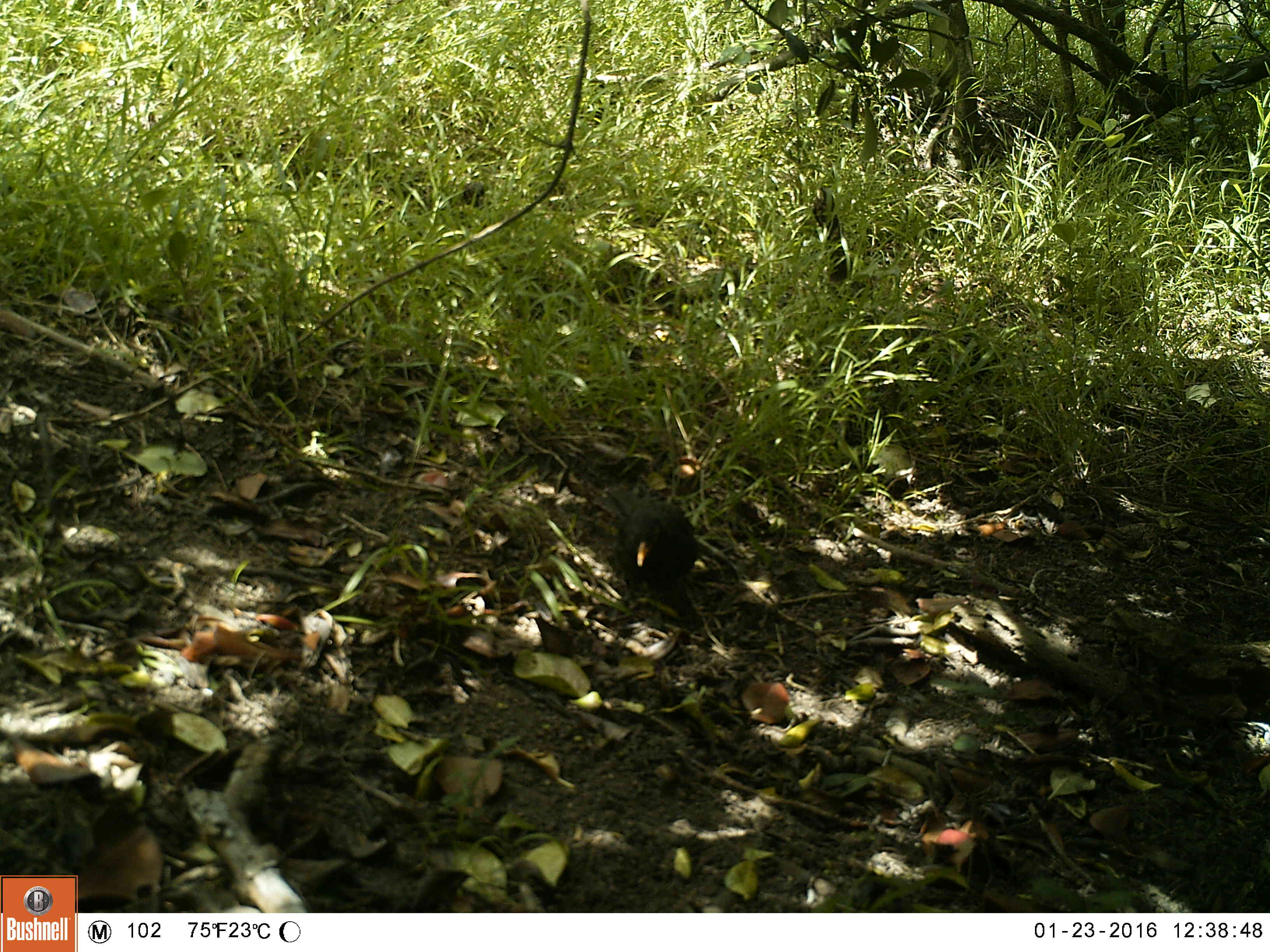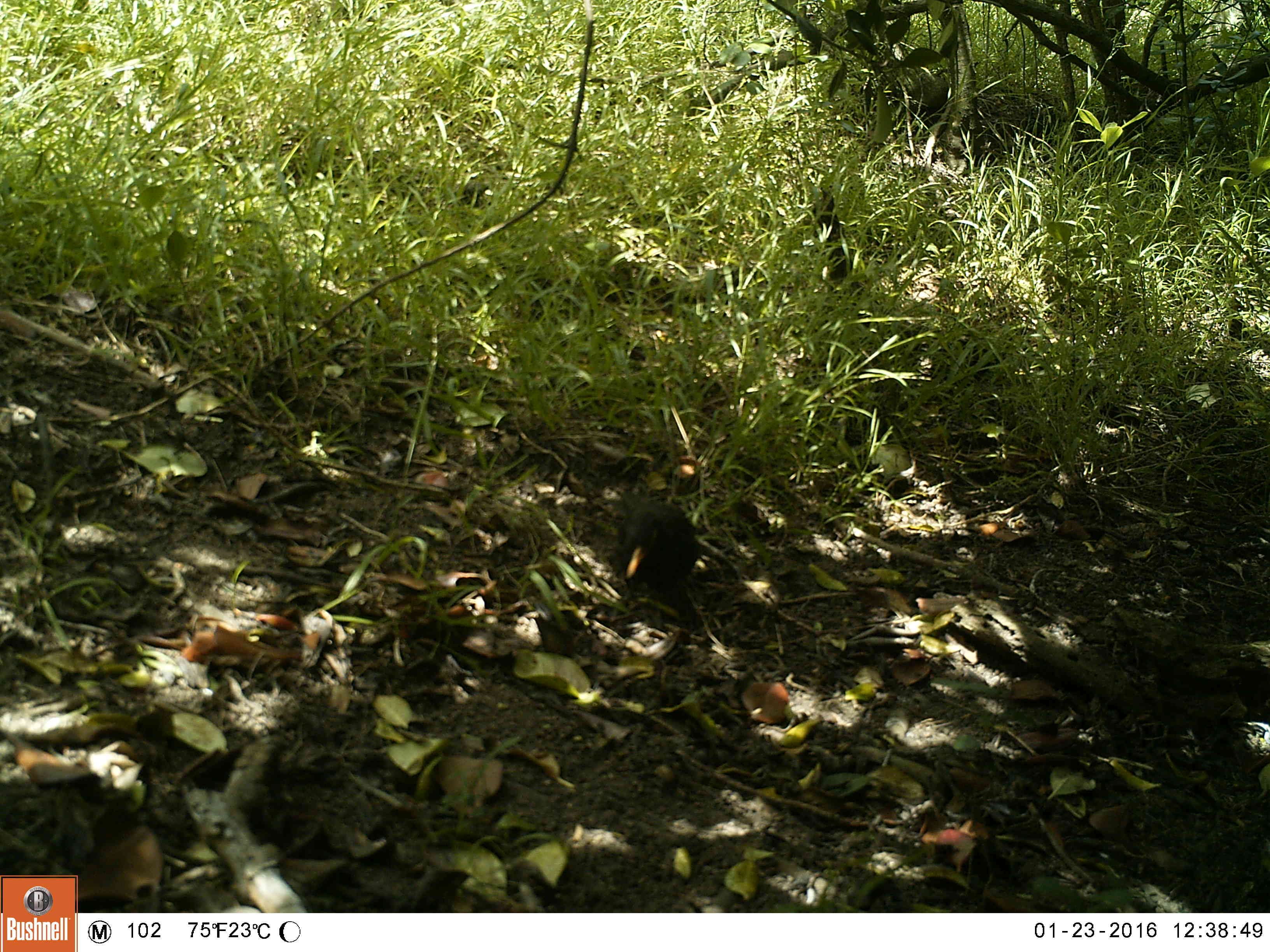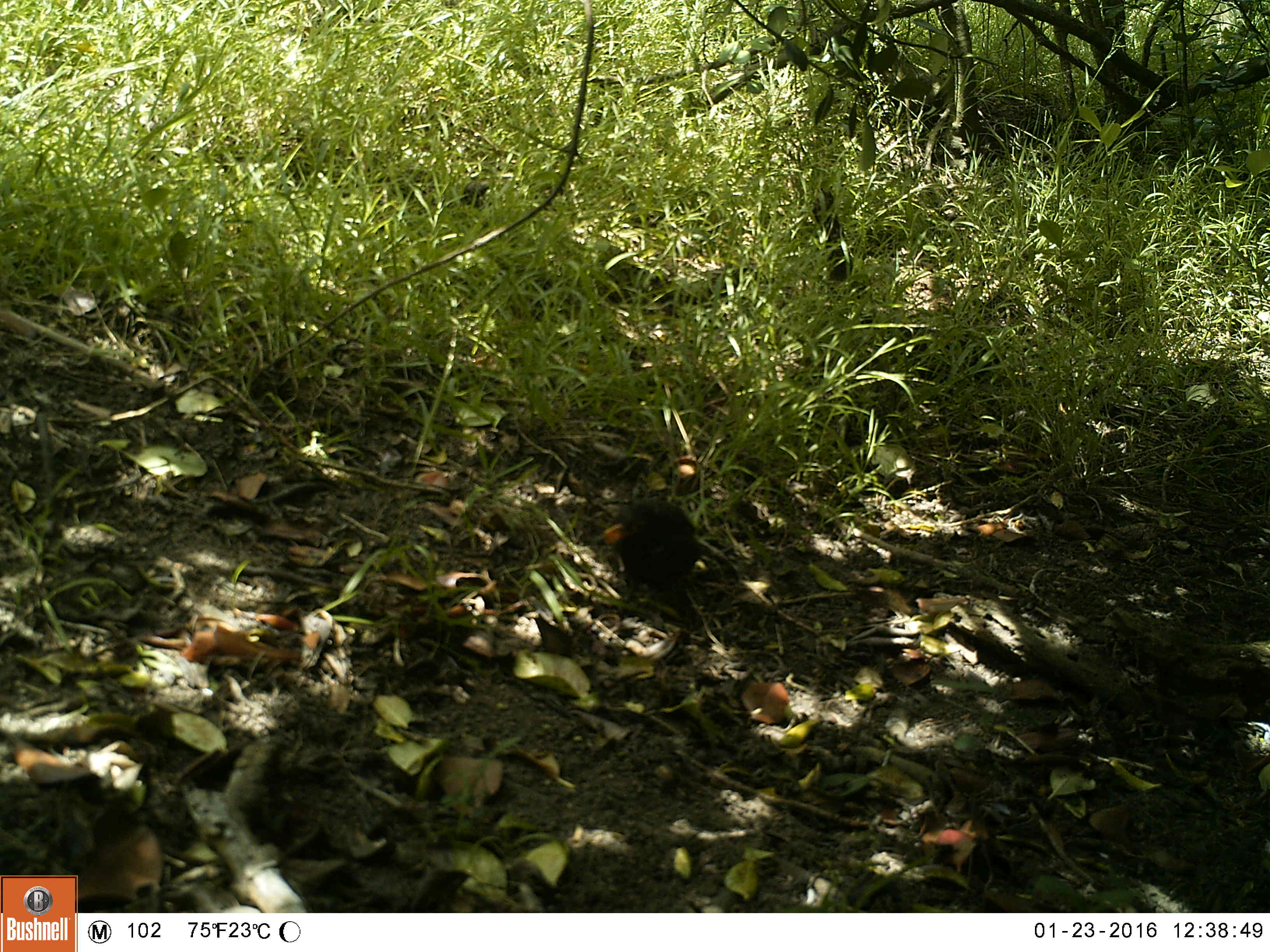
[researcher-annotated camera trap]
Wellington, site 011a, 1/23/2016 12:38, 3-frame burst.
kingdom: Animalia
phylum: Chordata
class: Aves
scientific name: Aves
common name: bird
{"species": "bird (Aves)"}